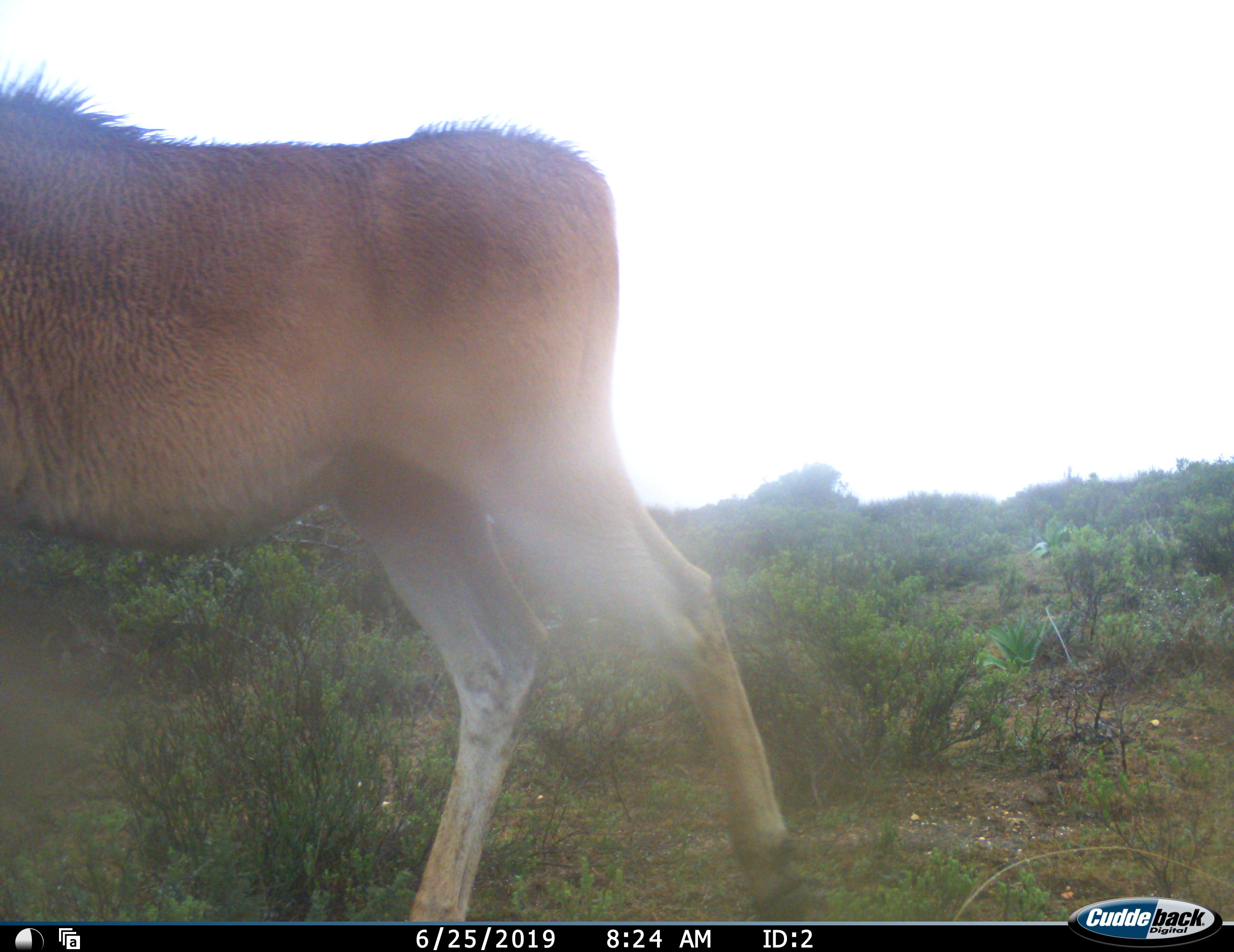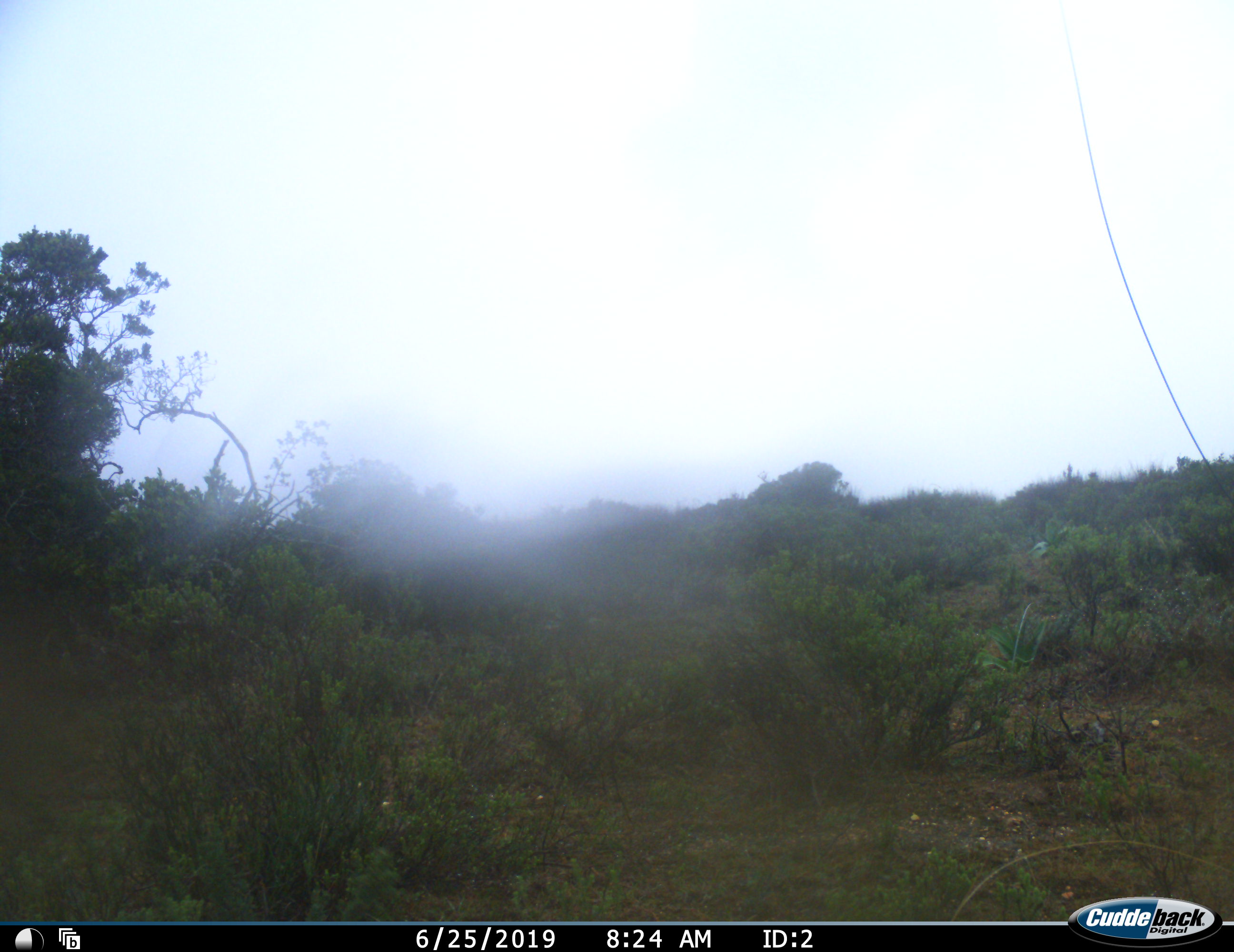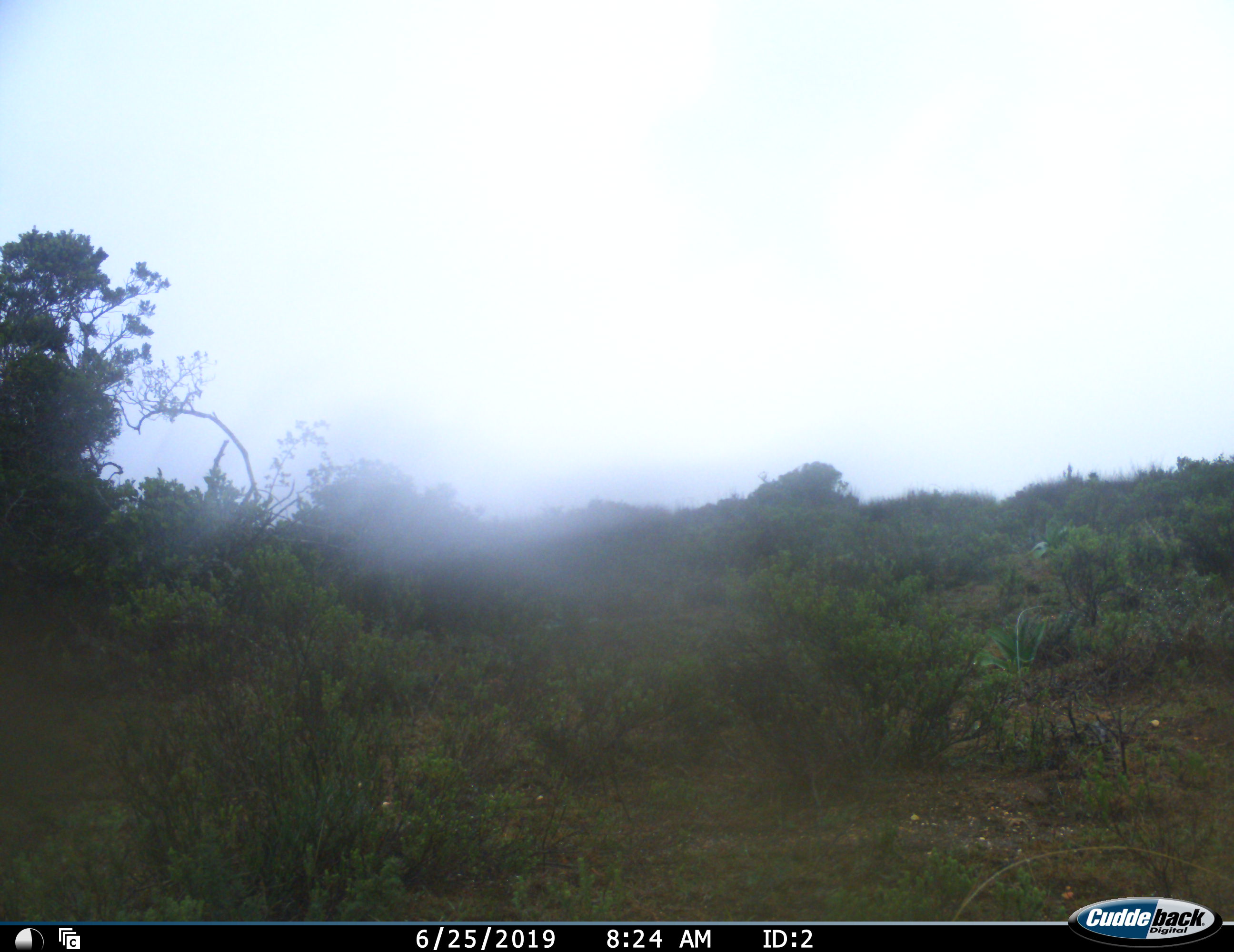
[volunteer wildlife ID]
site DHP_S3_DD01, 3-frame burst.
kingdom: Animalia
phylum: Chordata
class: Mammalia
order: Artiodactyla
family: Bovidae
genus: Tragelaphus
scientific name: Tragelaphus oryx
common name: eland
Eland (Tragelaphus oryx), count 1. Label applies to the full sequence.